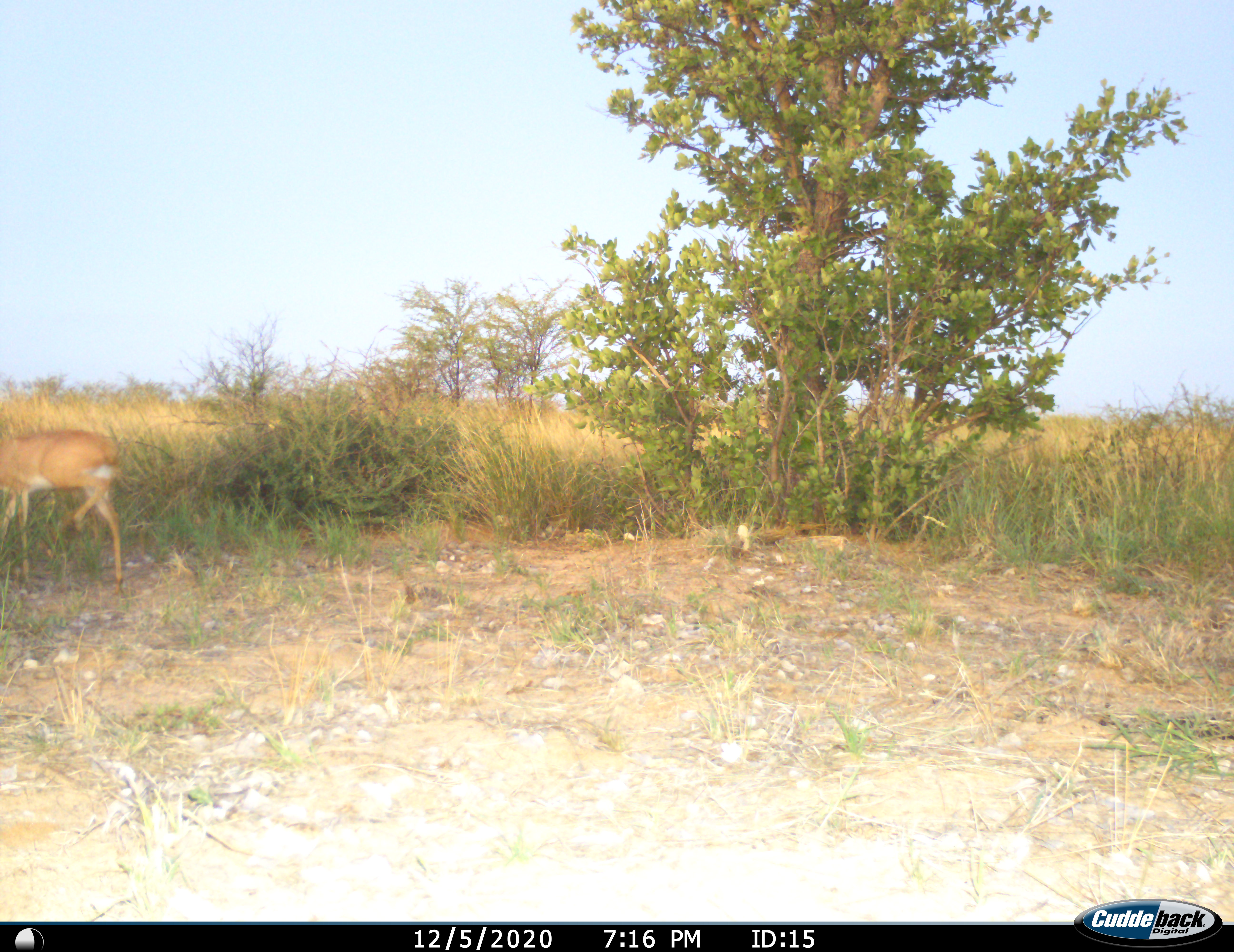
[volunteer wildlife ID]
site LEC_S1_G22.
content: unidentified animal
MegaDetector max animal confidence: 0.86